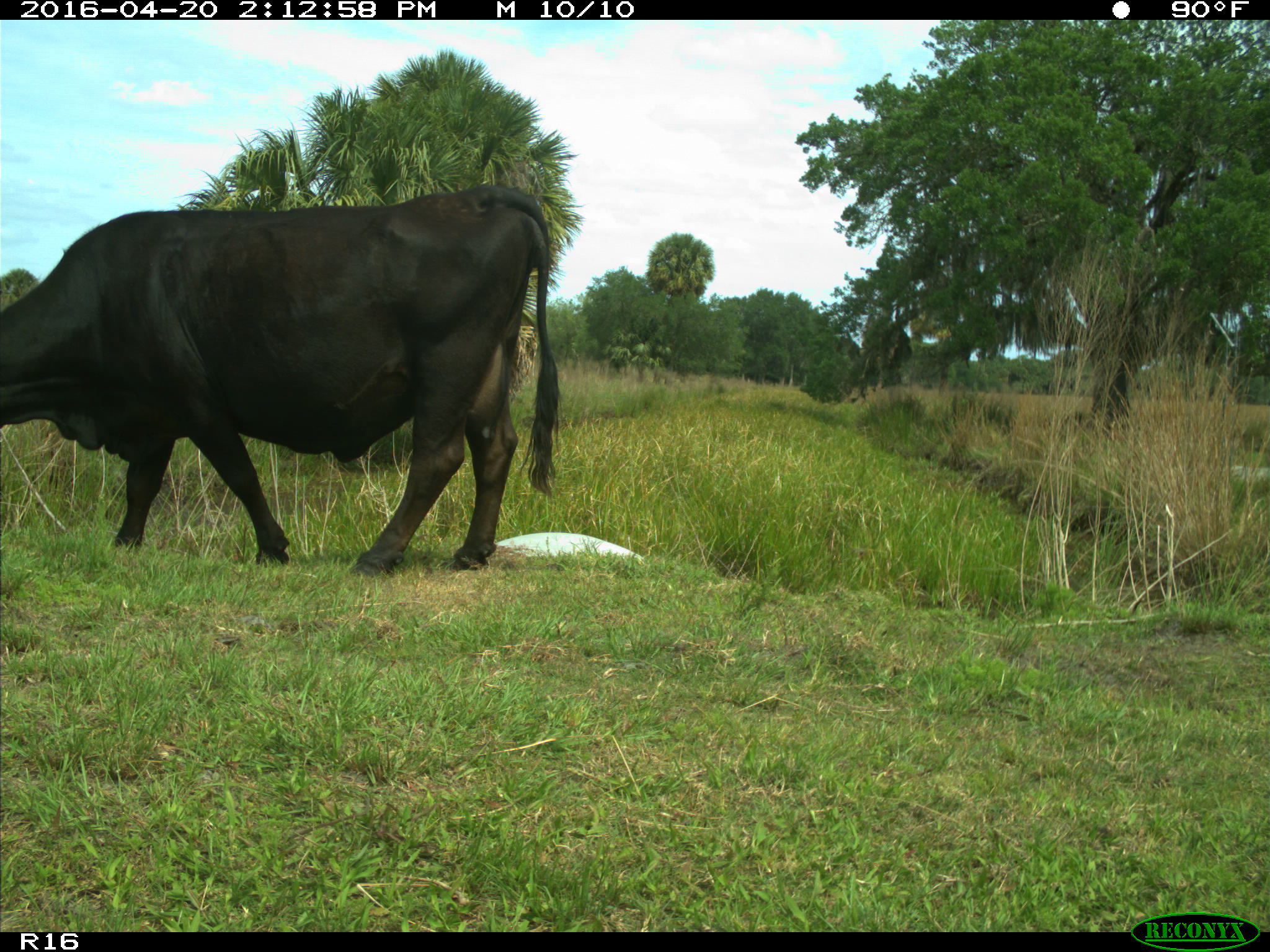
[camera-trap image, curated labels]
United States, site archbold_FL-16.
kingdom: Animalia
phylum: Chordata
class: Mammalia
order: Artiodactyla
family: Bovidae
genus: Bos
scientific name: Bos taurus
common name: domestic cow